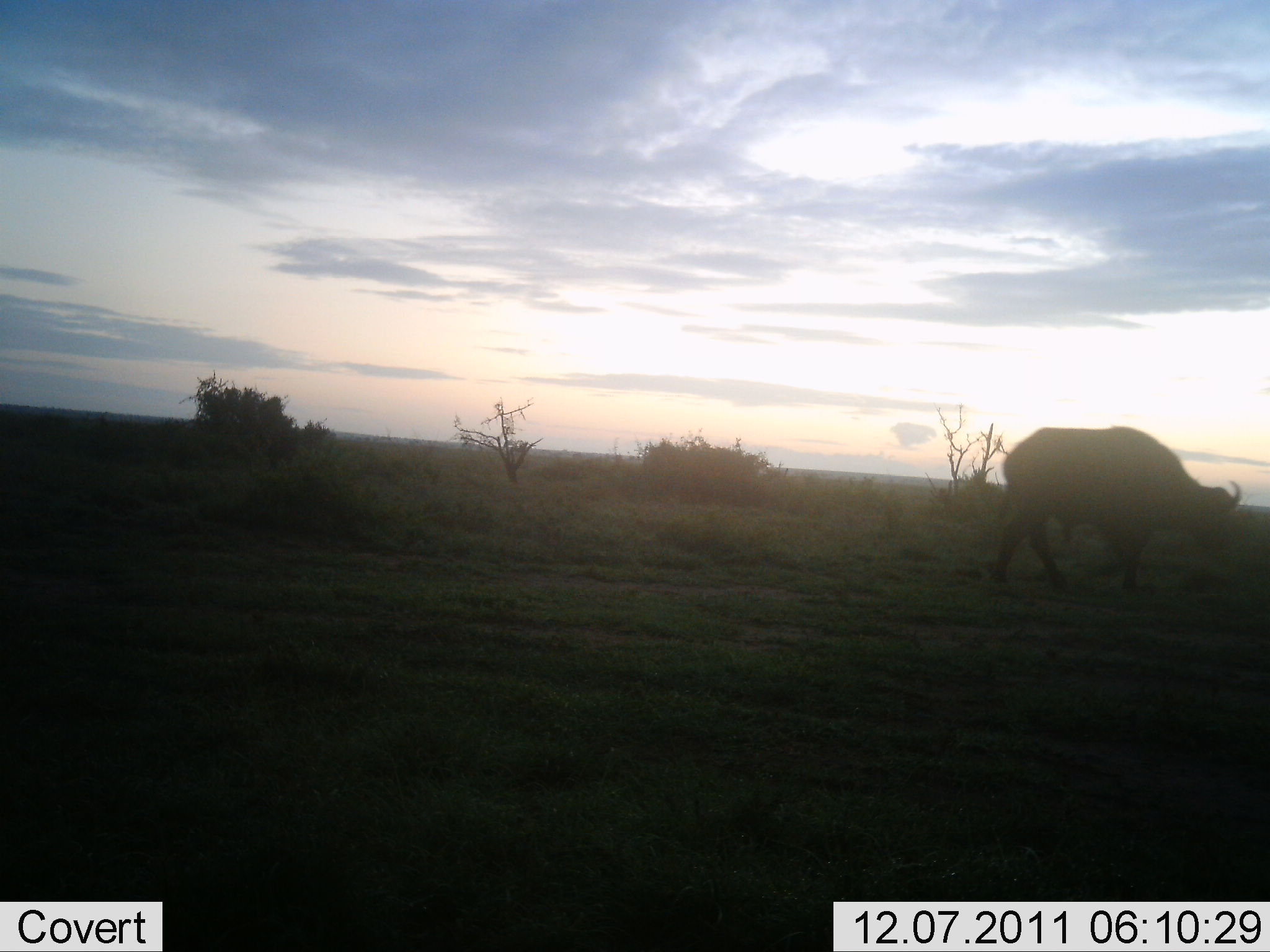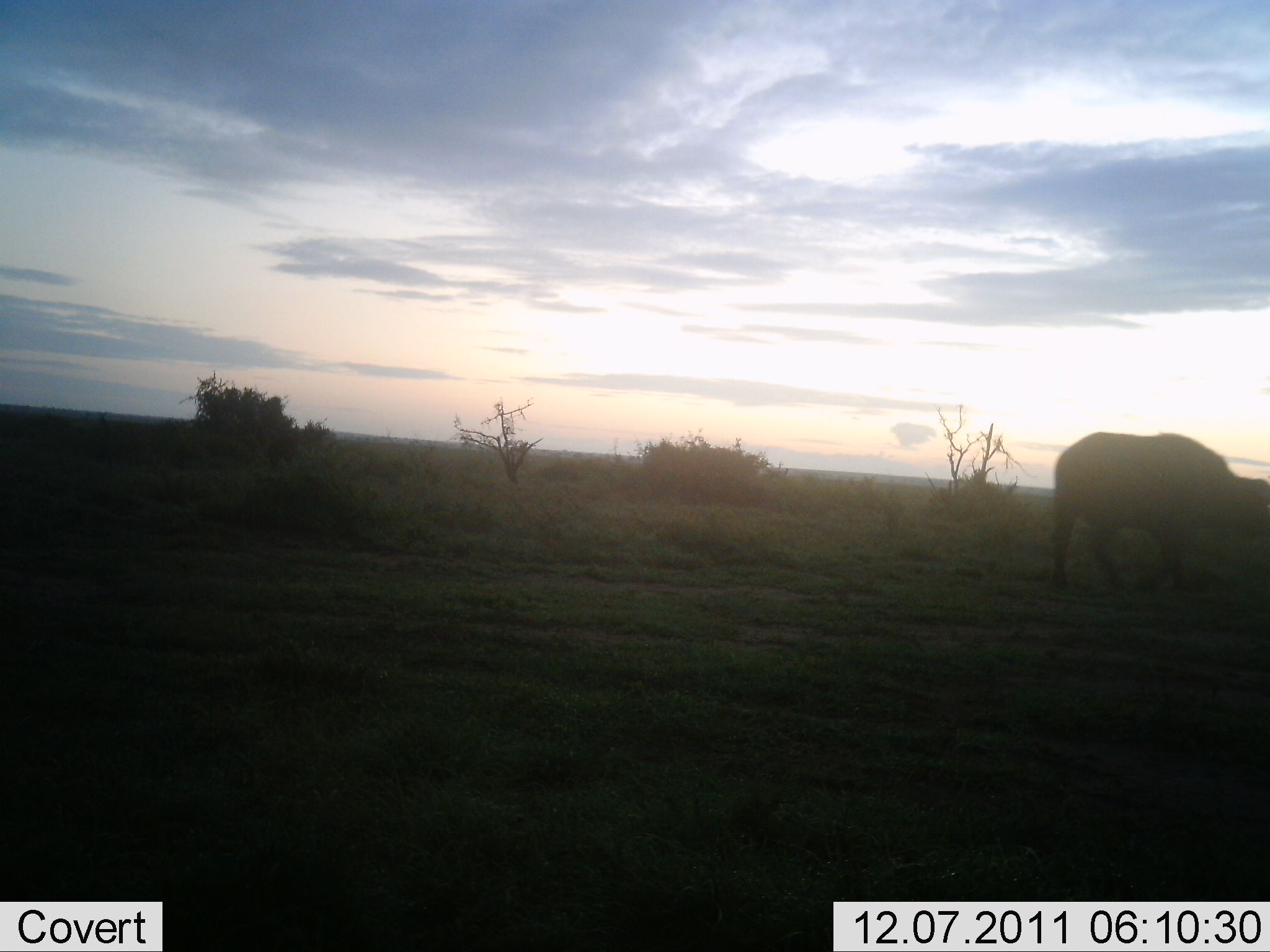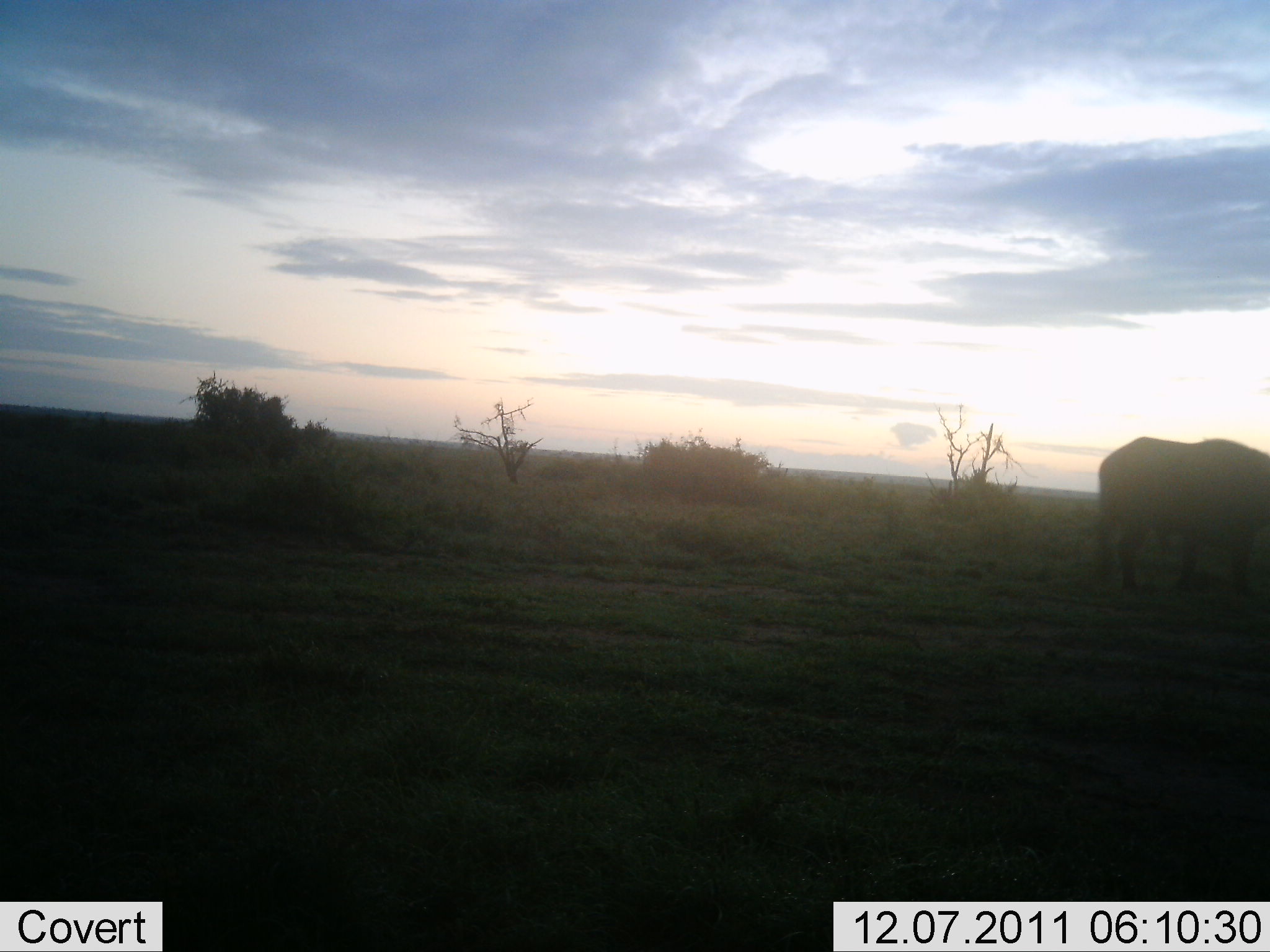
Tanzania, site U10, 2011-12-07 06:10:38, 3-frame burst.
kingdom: Animalia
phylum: Chordata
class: Mammalia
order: Artiodactyla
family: Bovidae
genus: Syncerus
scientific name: Syncerus caffer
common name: cape buffalo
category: buffalo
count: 1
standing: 0%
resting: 0%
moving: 100%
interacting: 0%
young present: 0%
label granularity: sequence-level